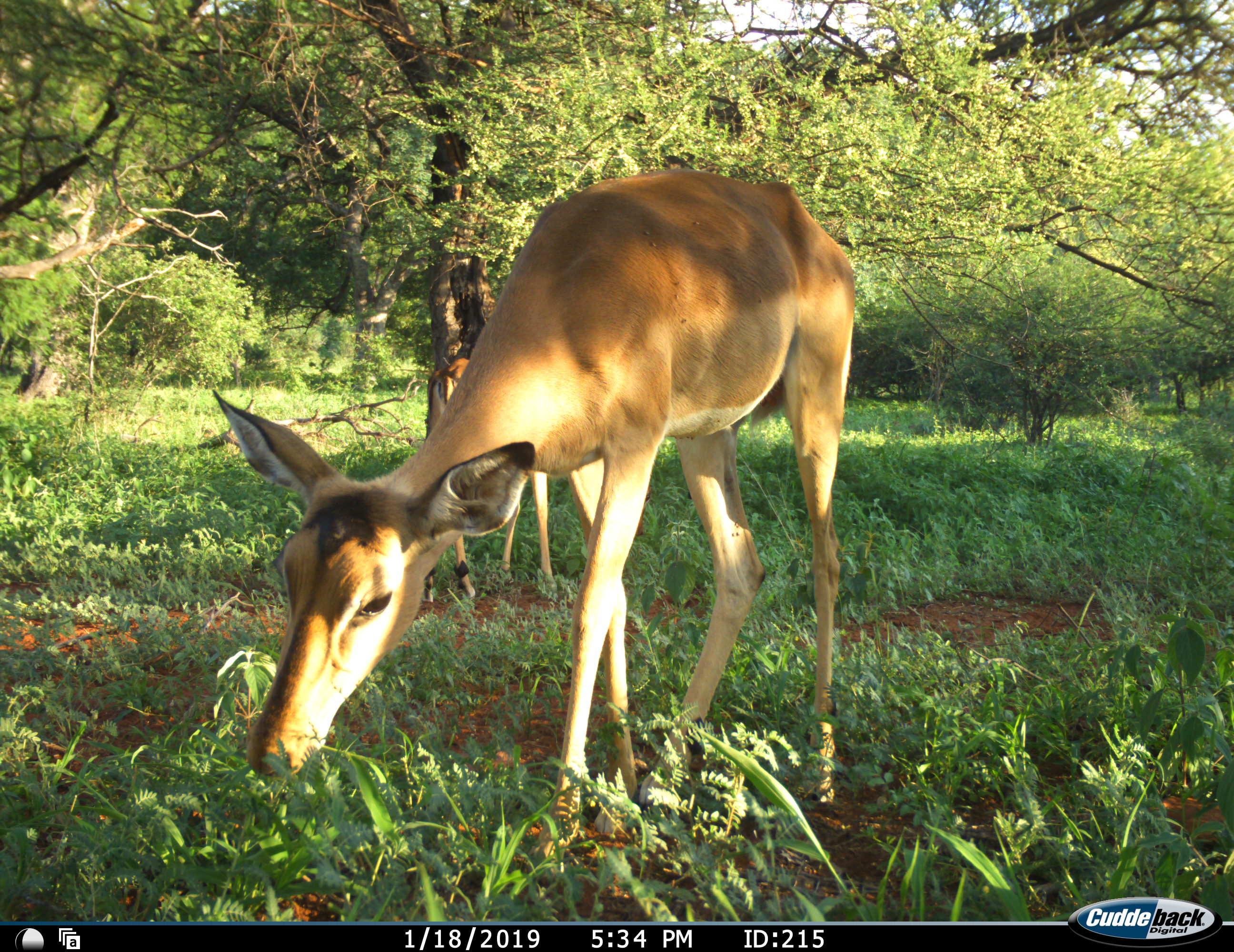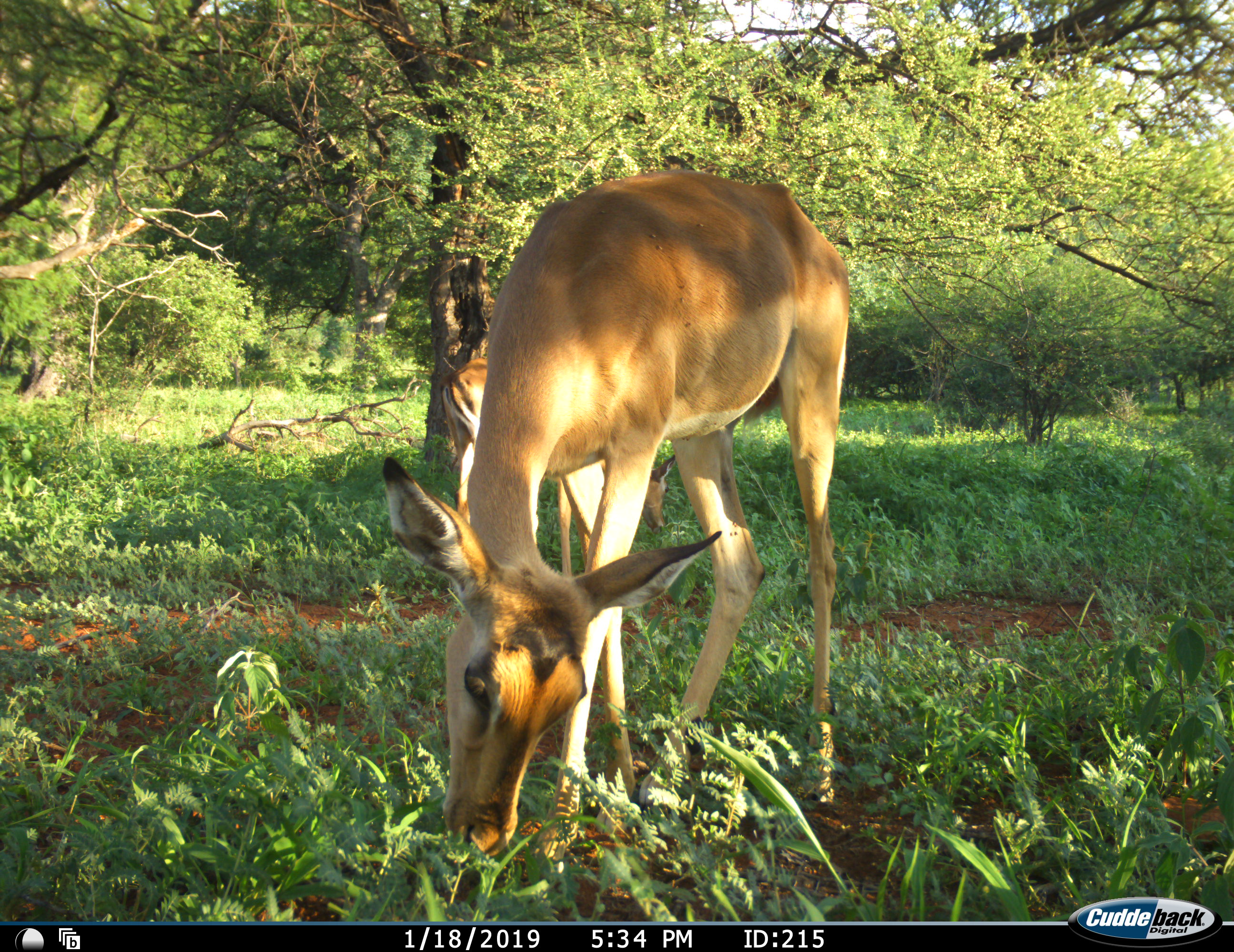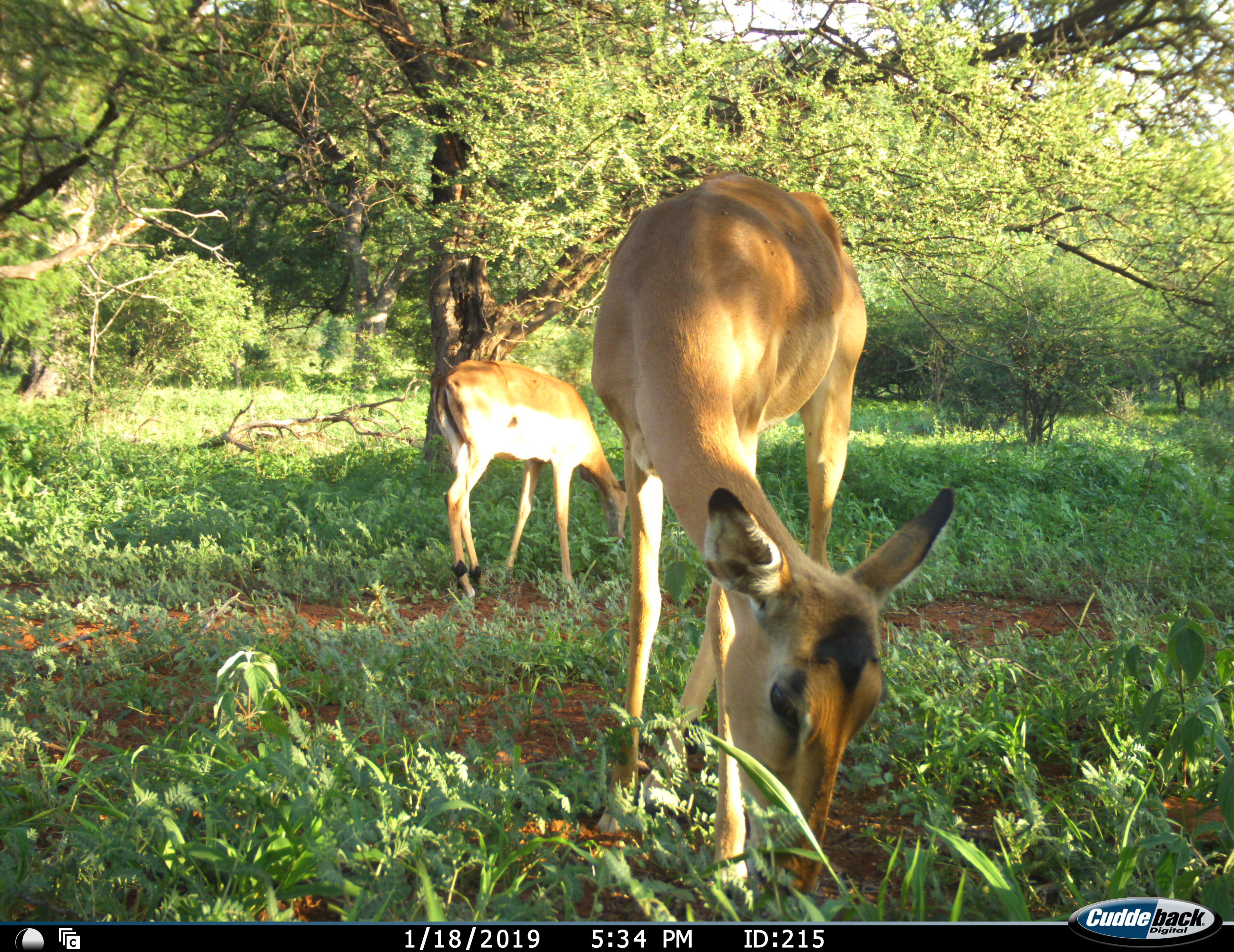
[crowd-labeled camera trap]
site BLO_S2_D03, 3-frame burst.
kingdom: Animalia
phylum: Chordata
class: Mammalia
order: Artiodactyla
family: Bovidae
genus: Aepyceros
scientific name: Aepyceros melampus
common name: impala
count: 2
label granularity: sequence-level